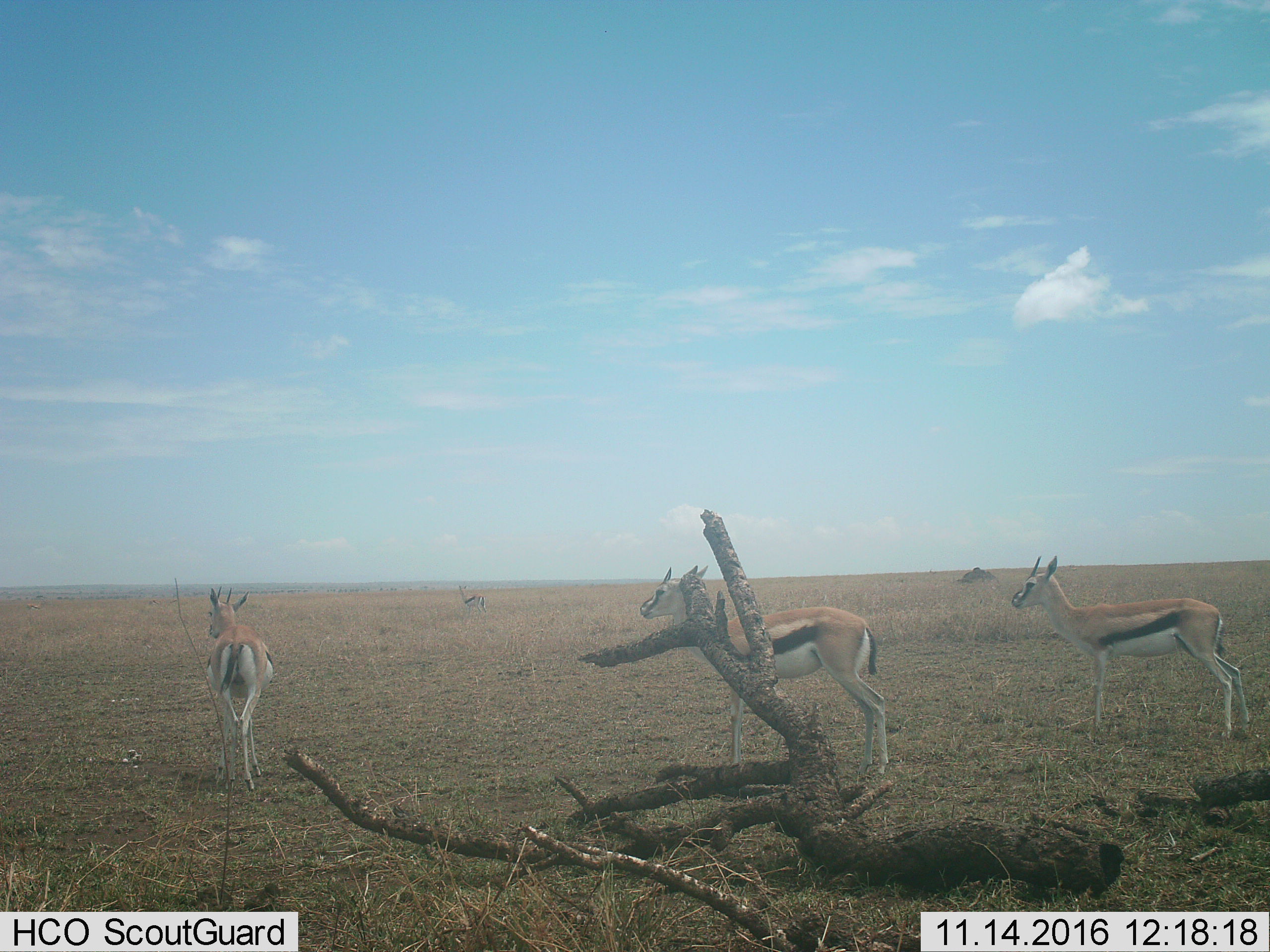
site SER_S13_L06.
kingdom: Animalia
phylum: Chordata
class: Mammalia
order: Artiodactyla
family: Bovidae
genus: Eudorcas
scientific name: Eudorcas thomsonii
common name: thomson's gazelle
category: gazellethomsons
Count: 4.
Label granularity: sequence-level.